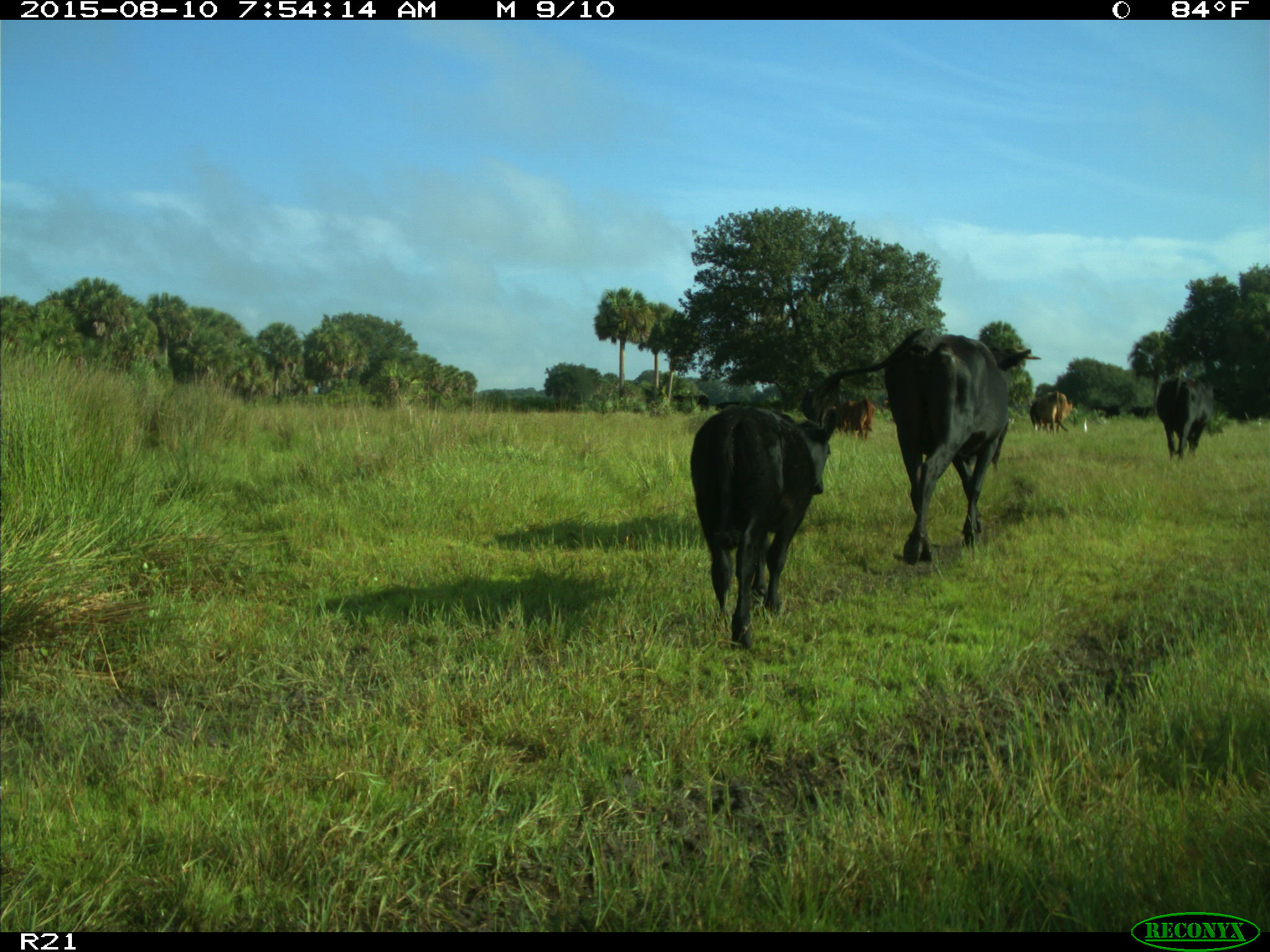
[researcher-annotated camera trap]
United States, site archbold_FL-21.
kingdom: Animalia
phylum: Chordata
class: Mammalia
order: Artiodactyla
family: Bovidae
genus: Bos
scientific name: Bos taurus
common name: domestic cow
Bos taurus (domestic cow).